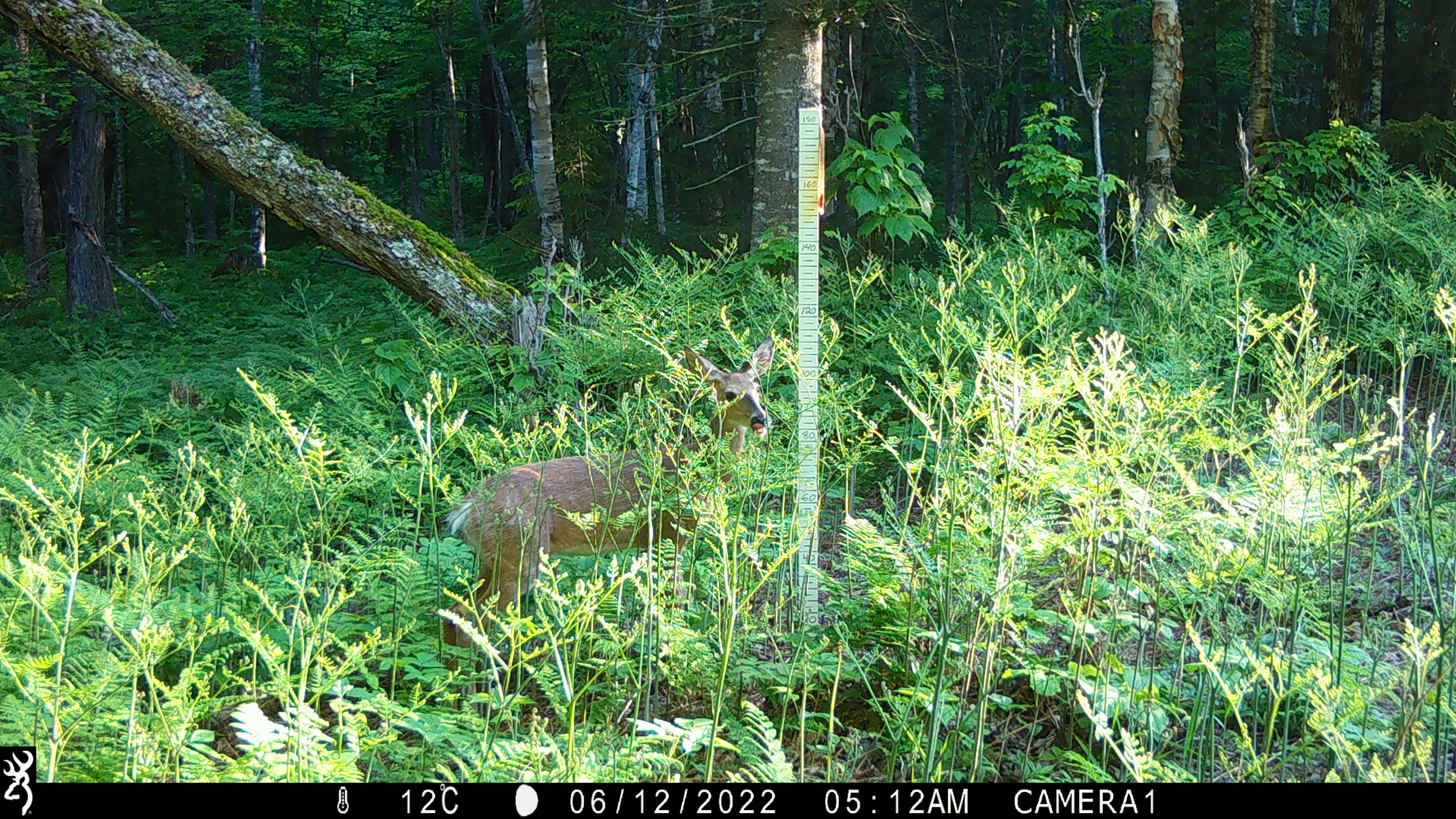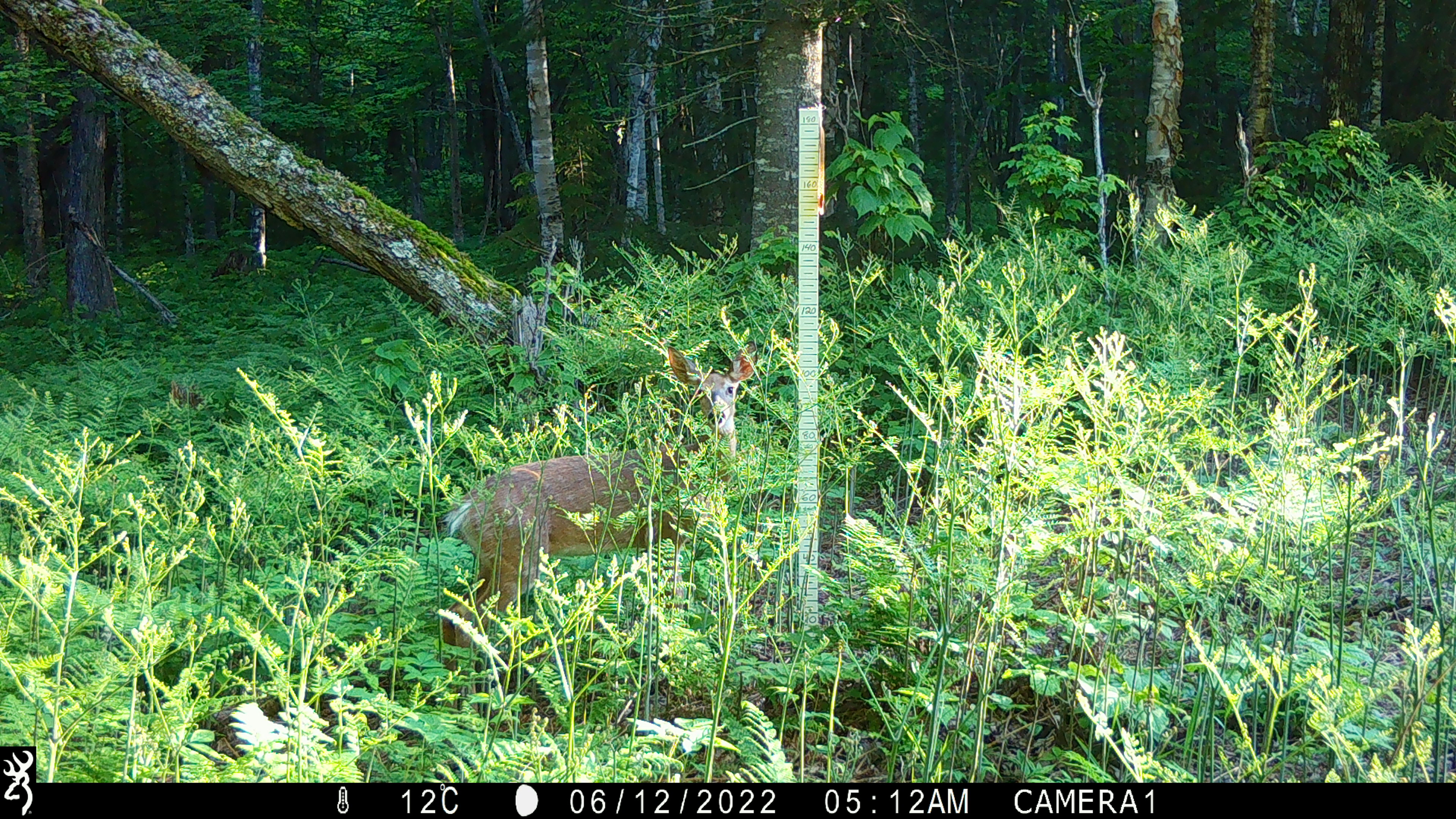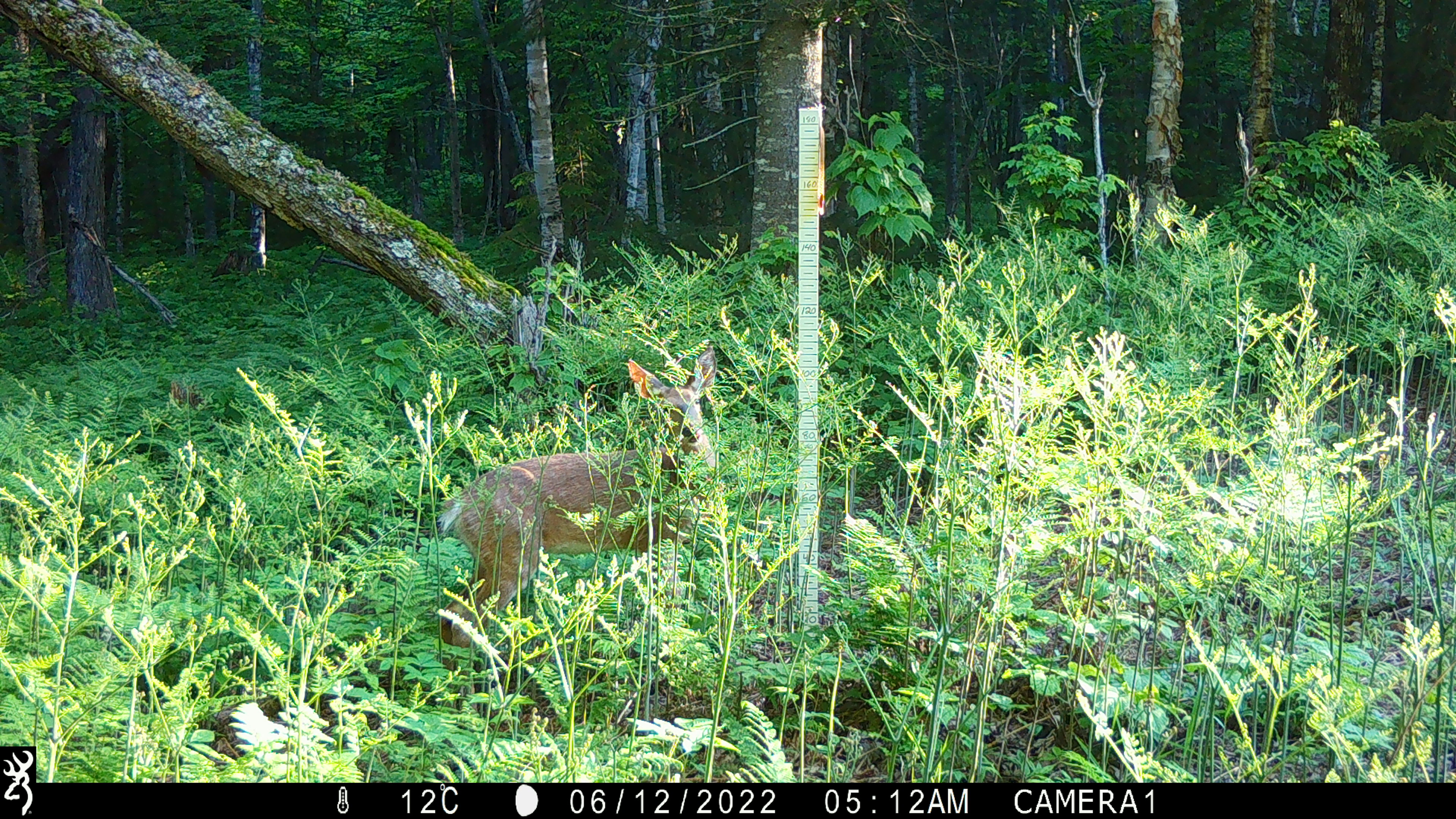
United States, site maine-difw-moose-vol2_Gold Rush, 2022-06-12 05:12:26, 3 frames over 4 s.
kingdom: Animalia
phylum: Chordata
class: Mammalia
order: Artiodactyla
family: Cervidae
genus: Odocoileus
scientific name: Odocoileus virginianus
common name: white-tailed deer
White-tailed deer (Odocoileus virginianus).